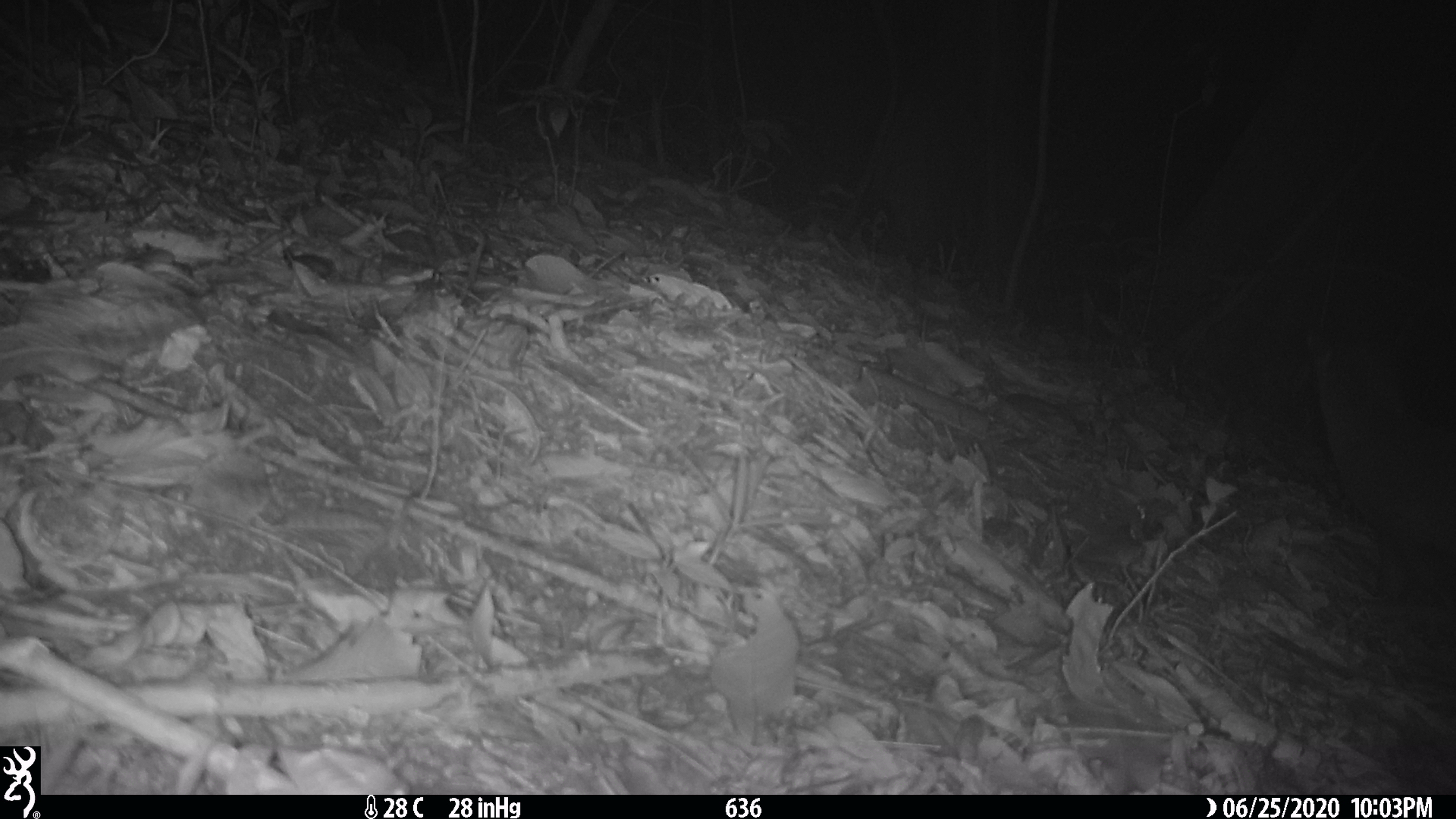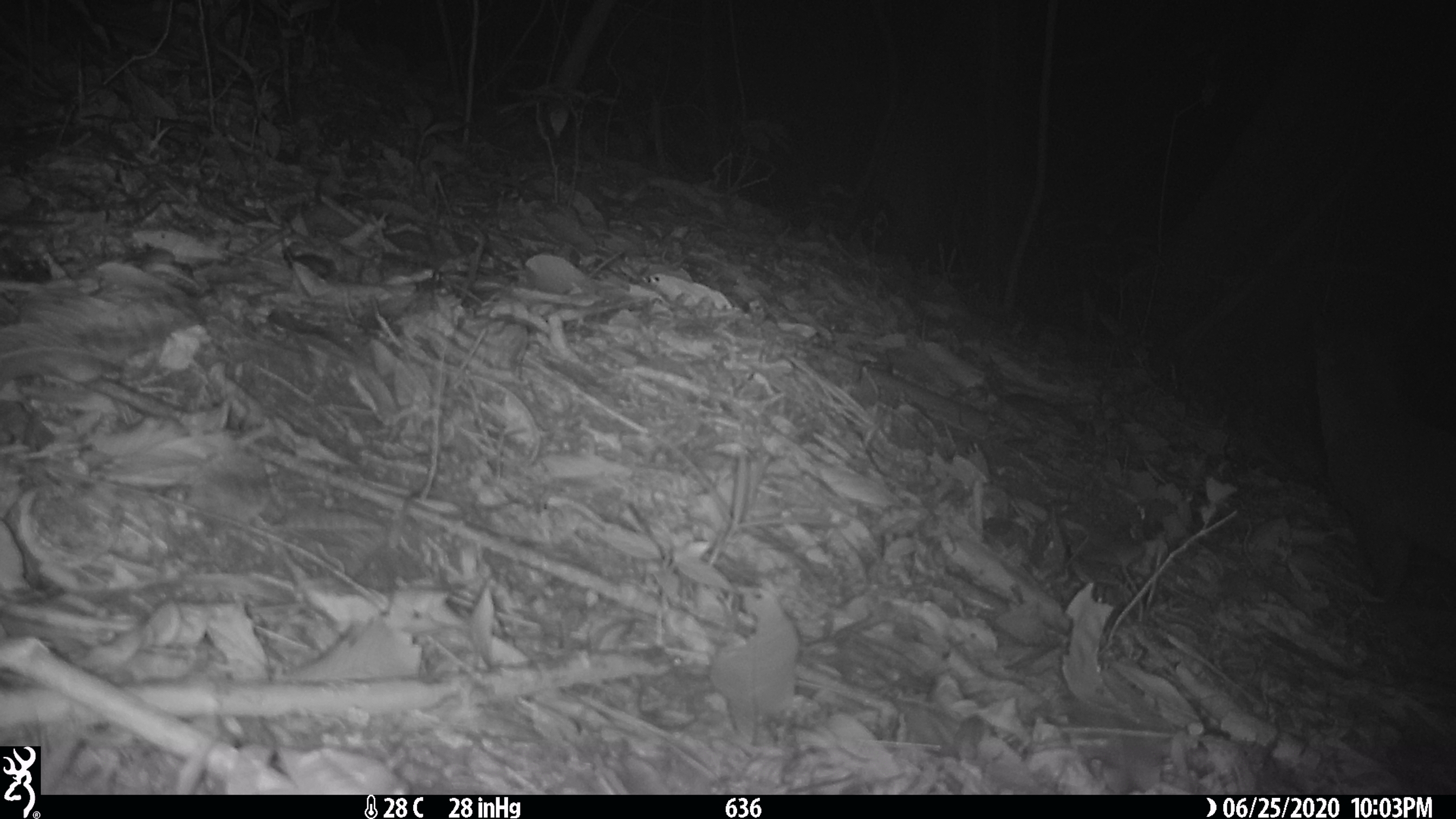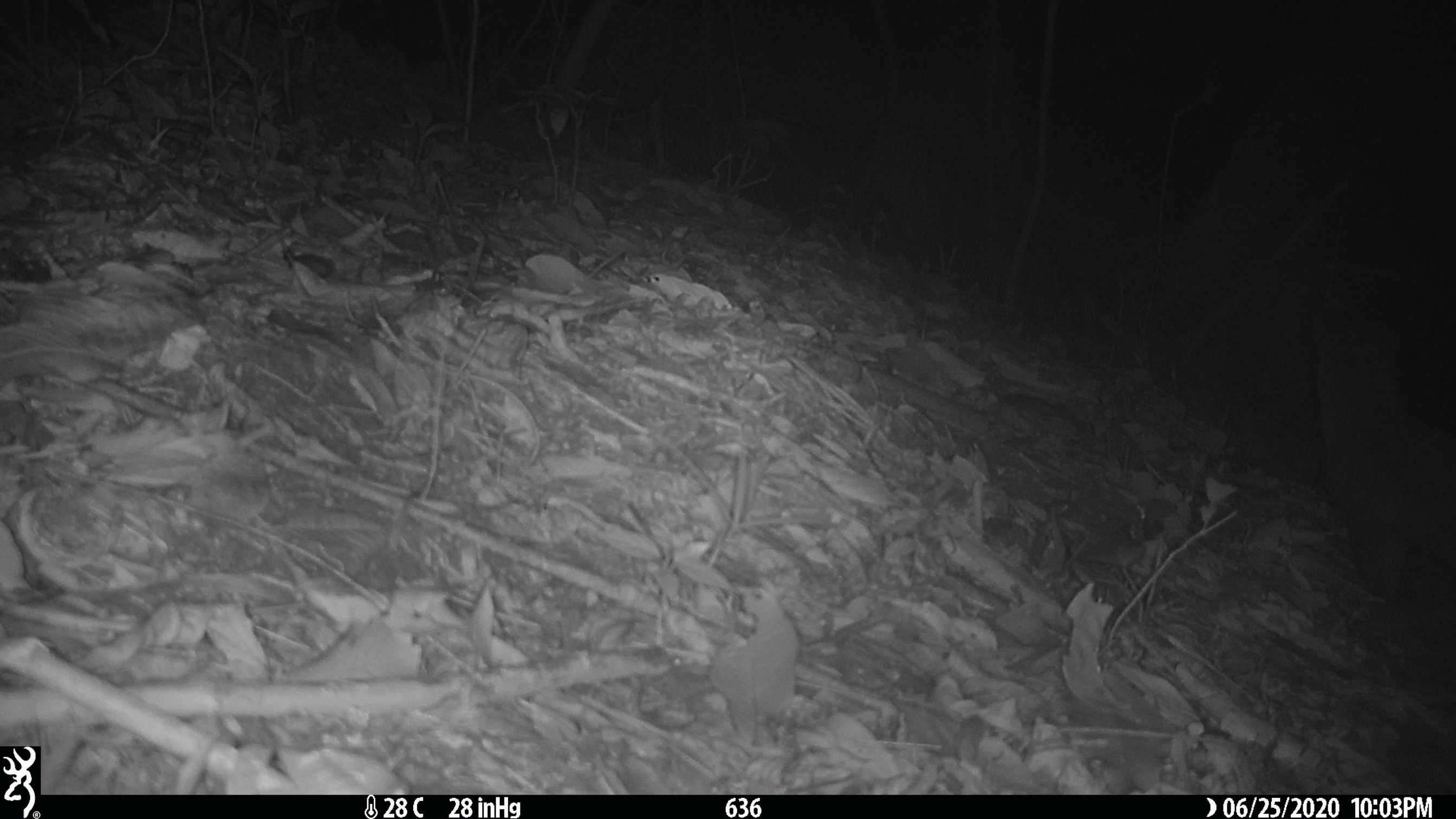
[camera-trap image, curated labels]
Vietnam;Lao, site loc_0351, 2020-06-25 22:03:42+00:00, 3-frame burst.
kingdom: Animalia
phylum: Chordata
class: Mammalia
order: Carnivora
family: Viverridae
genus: Paguma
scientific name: Paguma larvata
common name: masked palm civet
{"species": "masked palm civet (Paguma larvata)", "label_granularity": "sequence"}